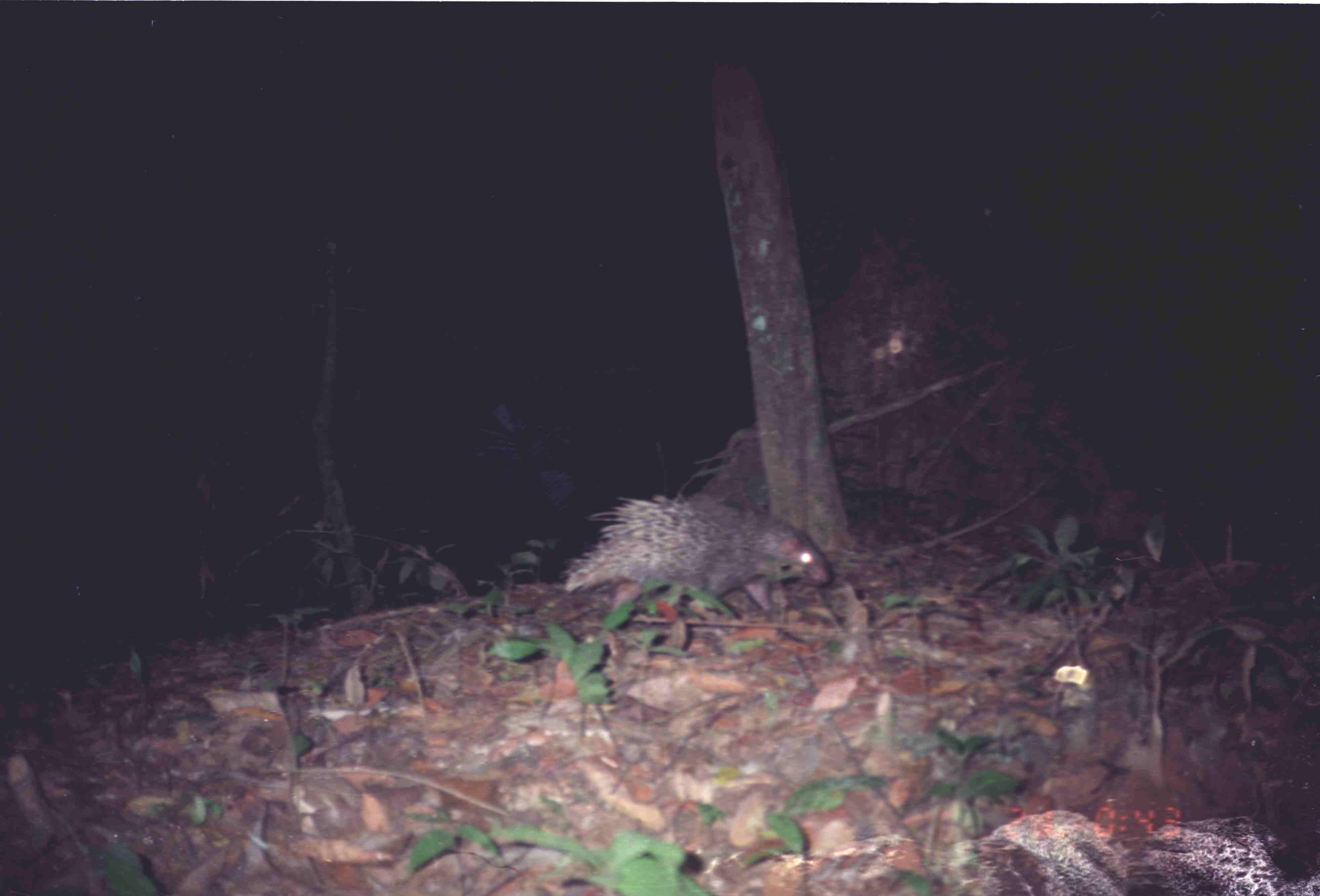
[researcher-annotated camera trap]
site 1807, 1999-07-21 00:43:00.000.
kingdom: Animalia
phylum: Chordata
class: Mammalia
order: Rodentia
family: Hystricidae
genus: Hystrix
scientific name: Hystrix brachyura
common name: east asian porcupine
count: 1